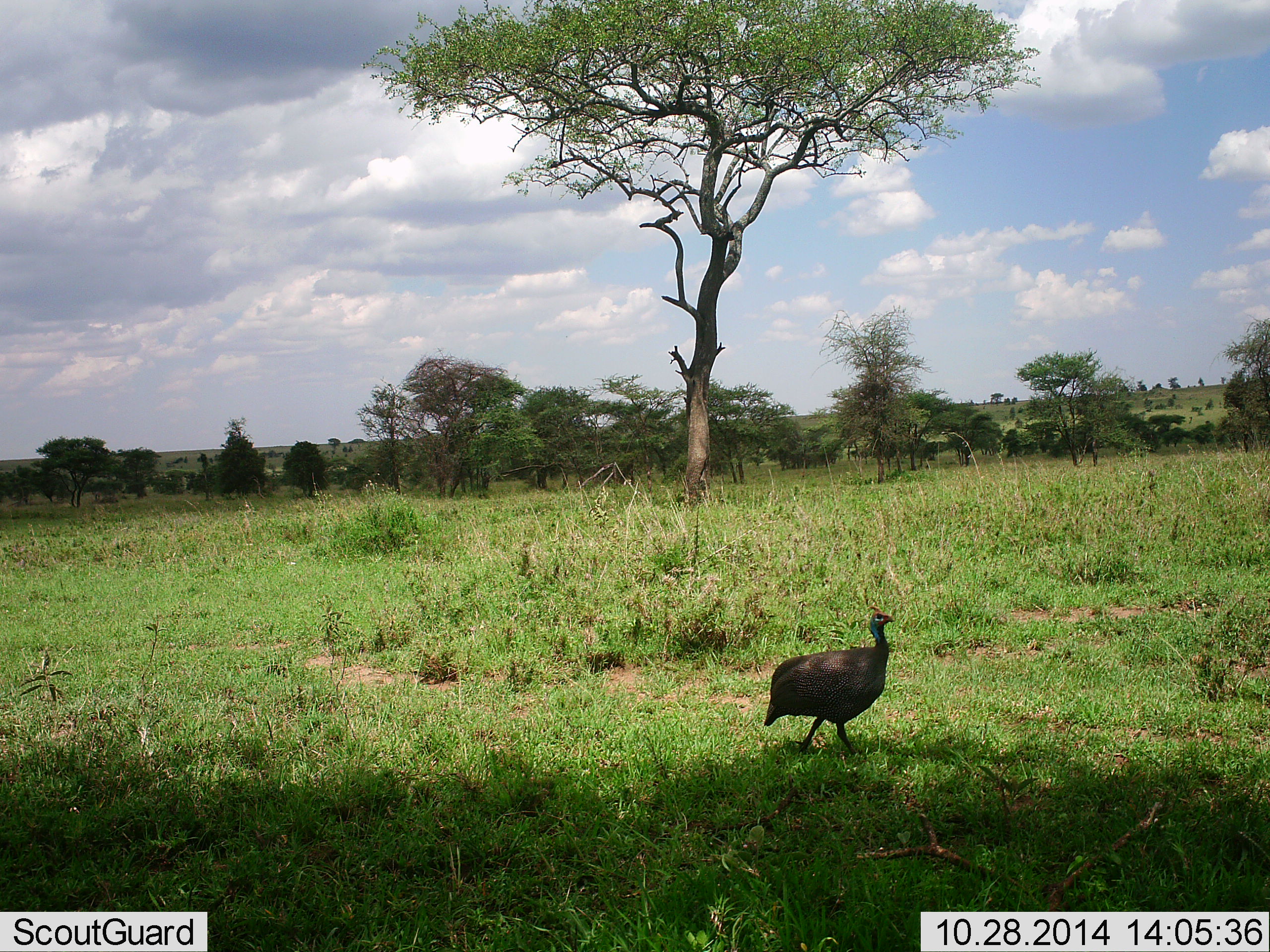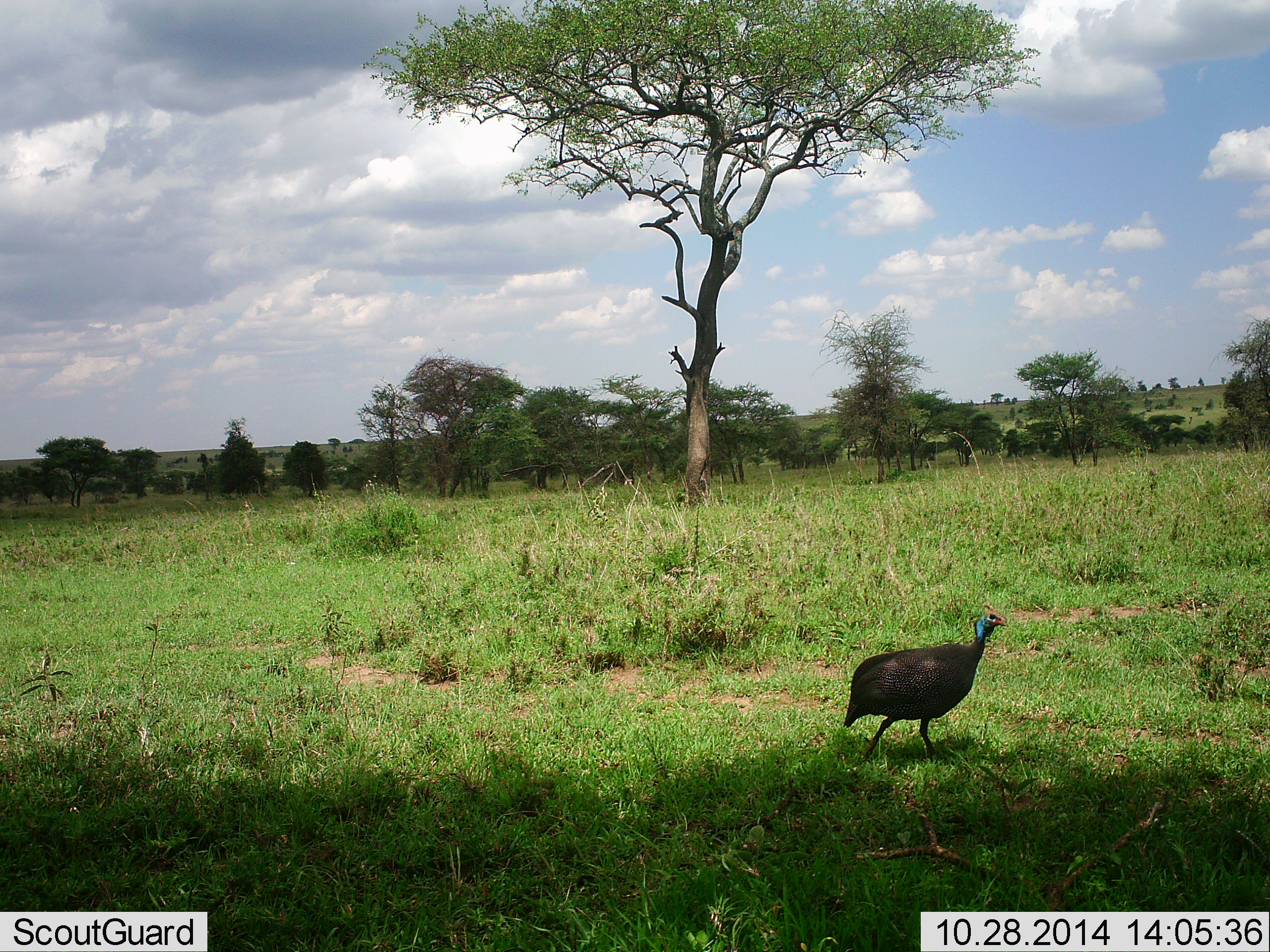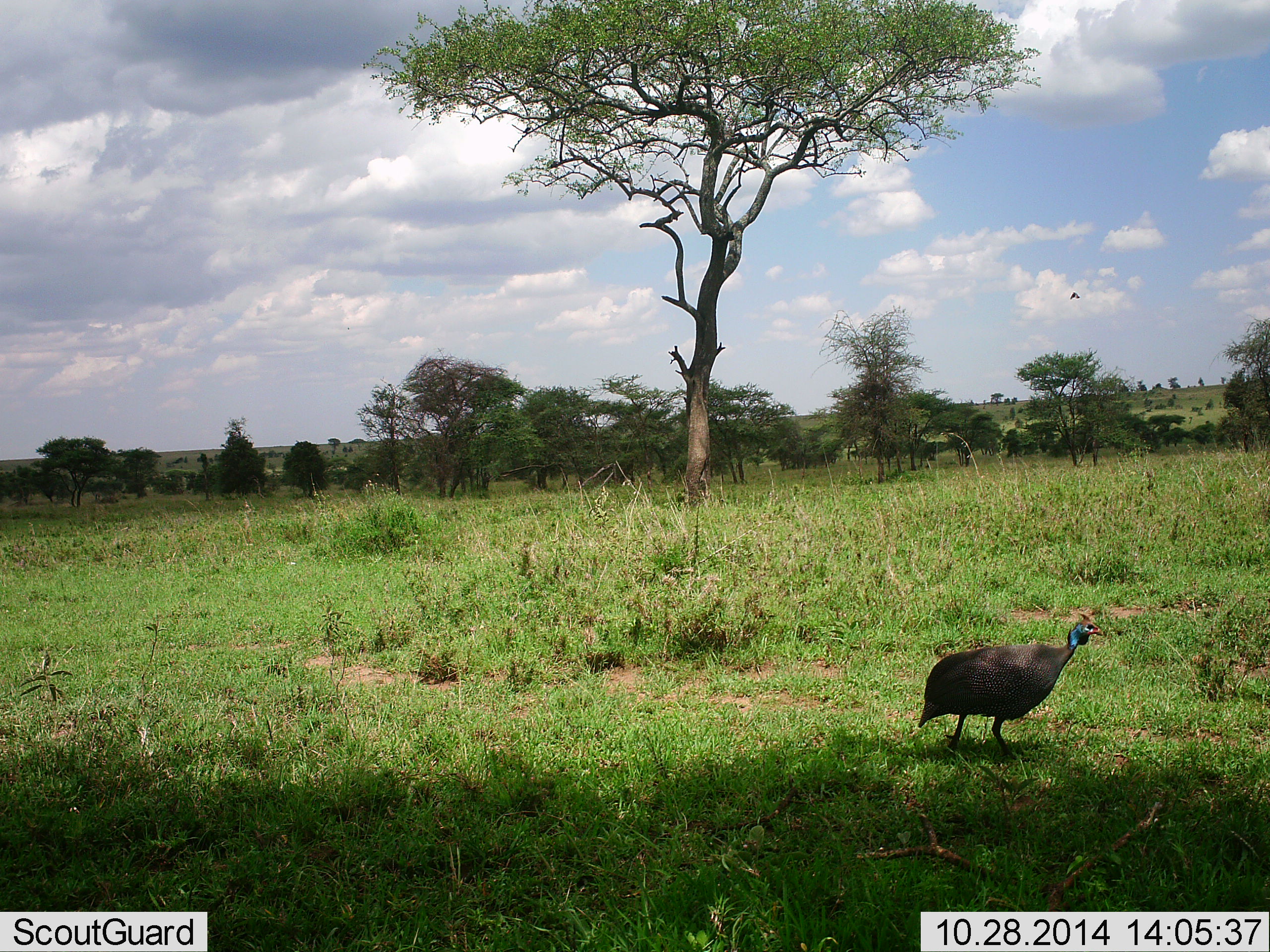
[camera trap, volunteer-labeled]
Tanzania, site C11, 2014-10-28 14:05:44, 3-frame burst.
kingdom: Animalia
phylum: Chordata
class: Aves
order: Galliformes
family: Numididae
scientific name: Numididae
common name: guinea fowl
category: guineafowl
Guineafowl (guinea fowl) (Numididae), count 1. Behavior (volunteer vote fractions): standing 0%, resting 0%, moving 100%, interacting 0%. Young present (vote fraction): 0%. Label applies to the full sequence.